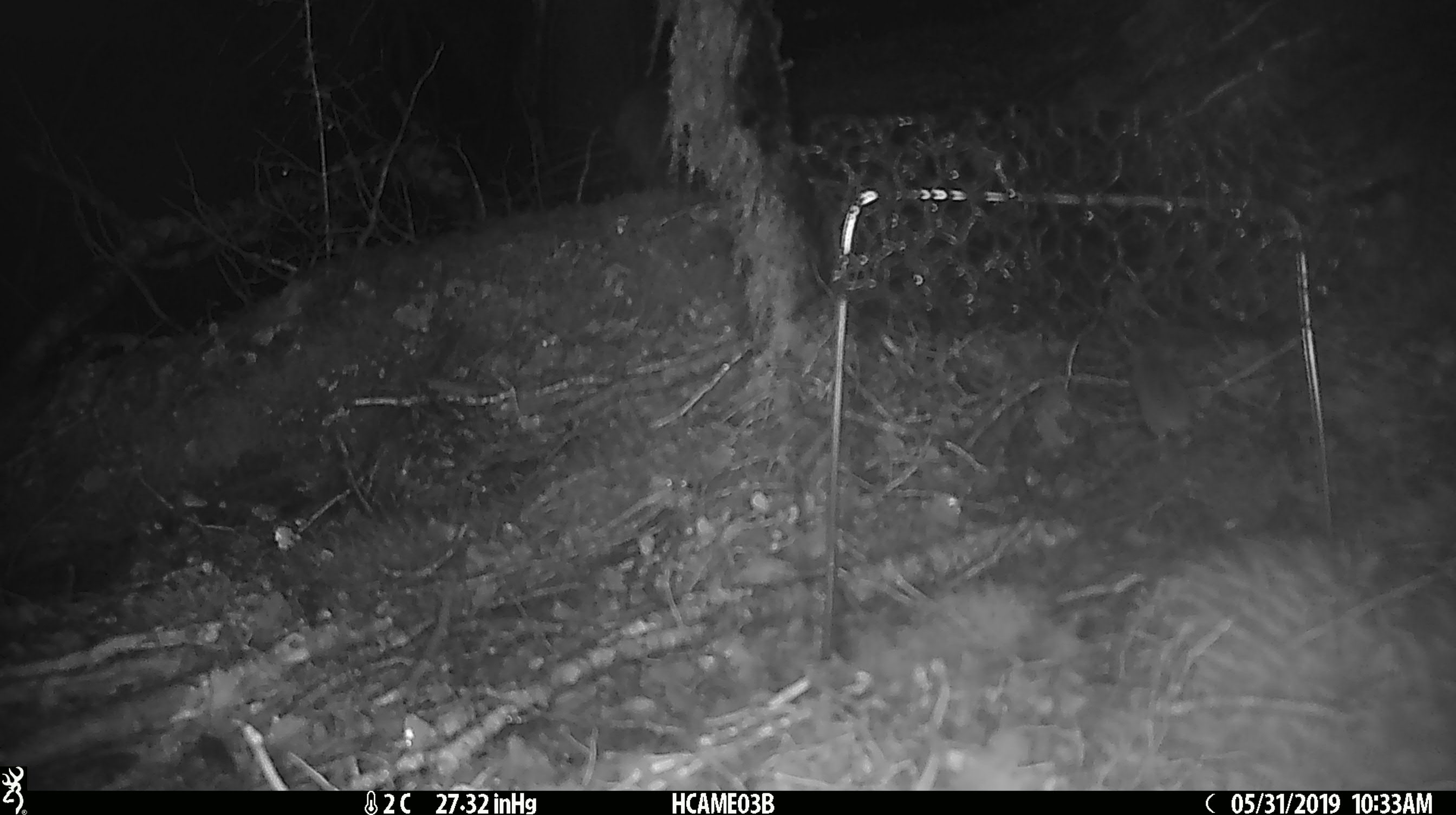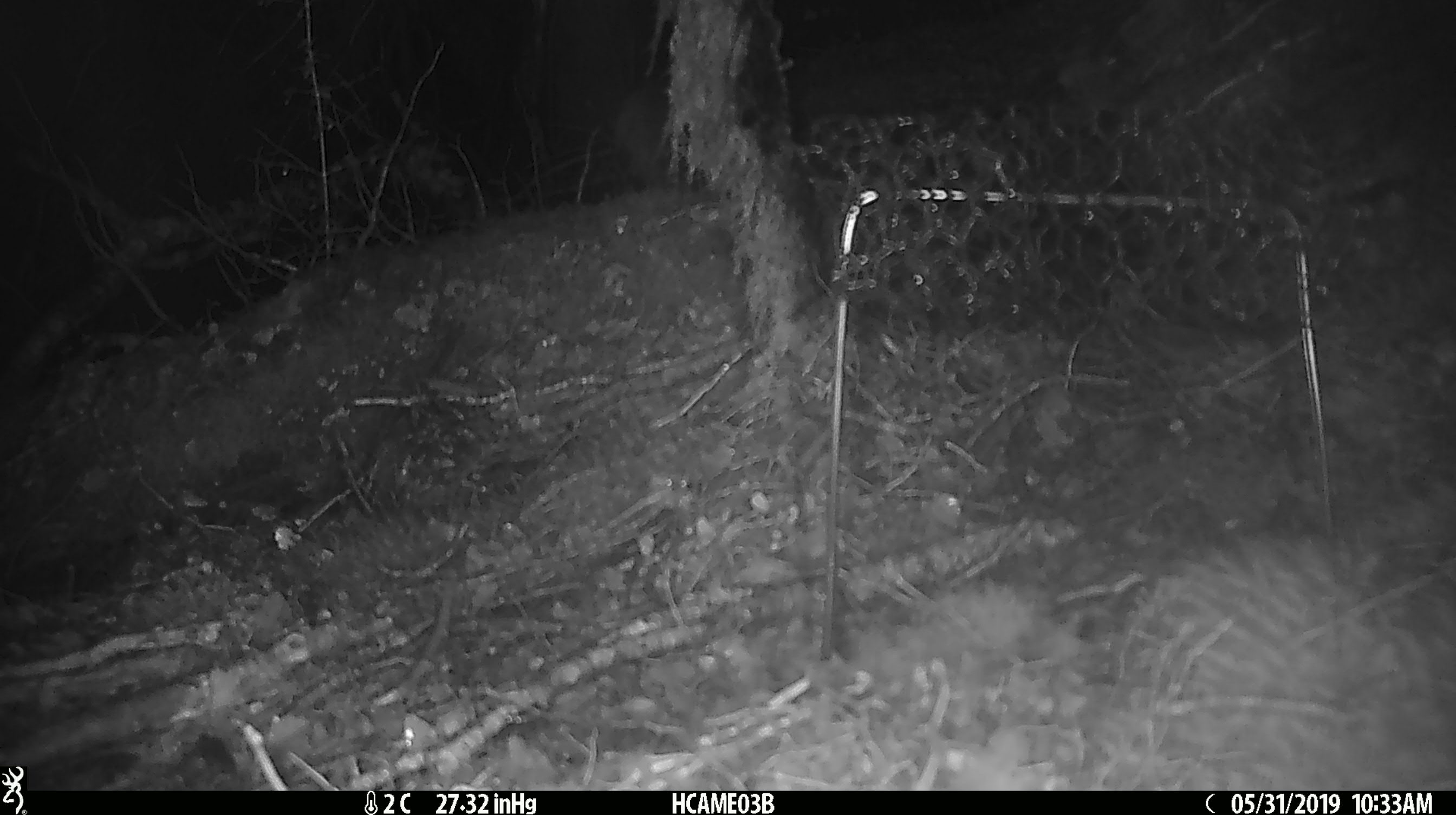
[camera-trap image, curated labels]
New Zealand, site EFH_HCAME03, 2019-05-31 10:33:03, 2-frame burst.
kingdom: Animalia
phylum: Chordata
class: Mammalia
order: Rodentia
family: Muridae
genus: Mus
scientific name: Mus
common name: mouse